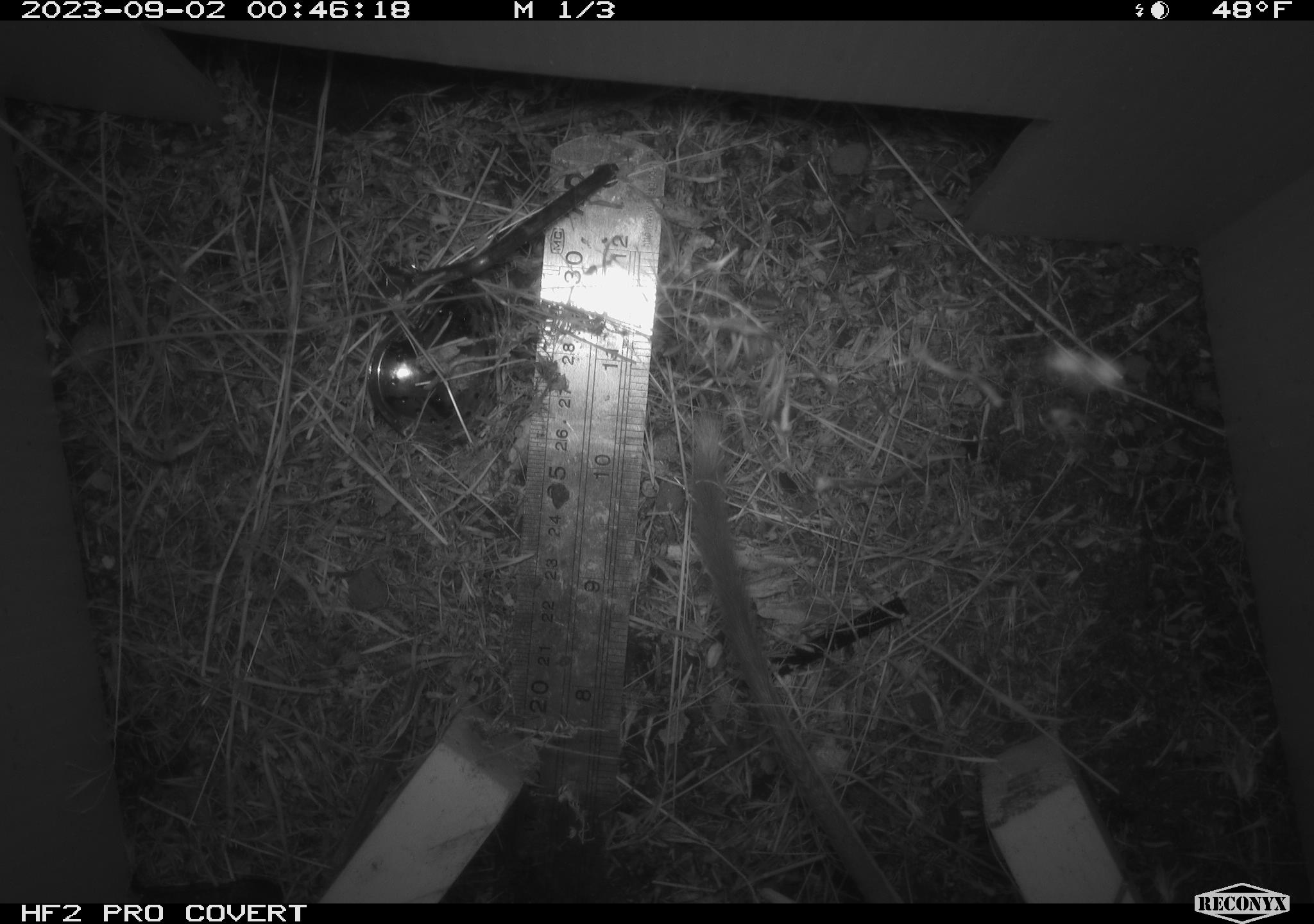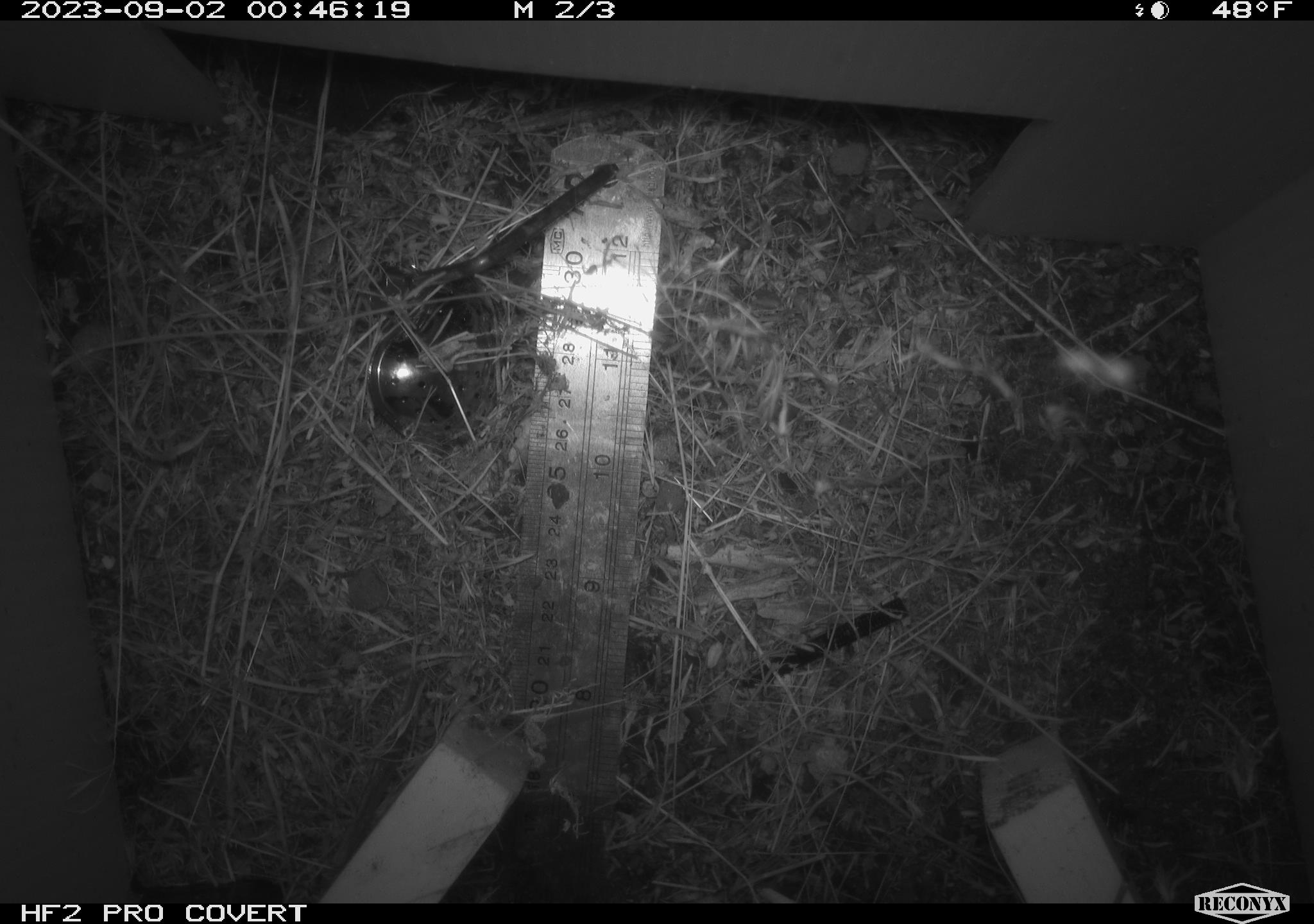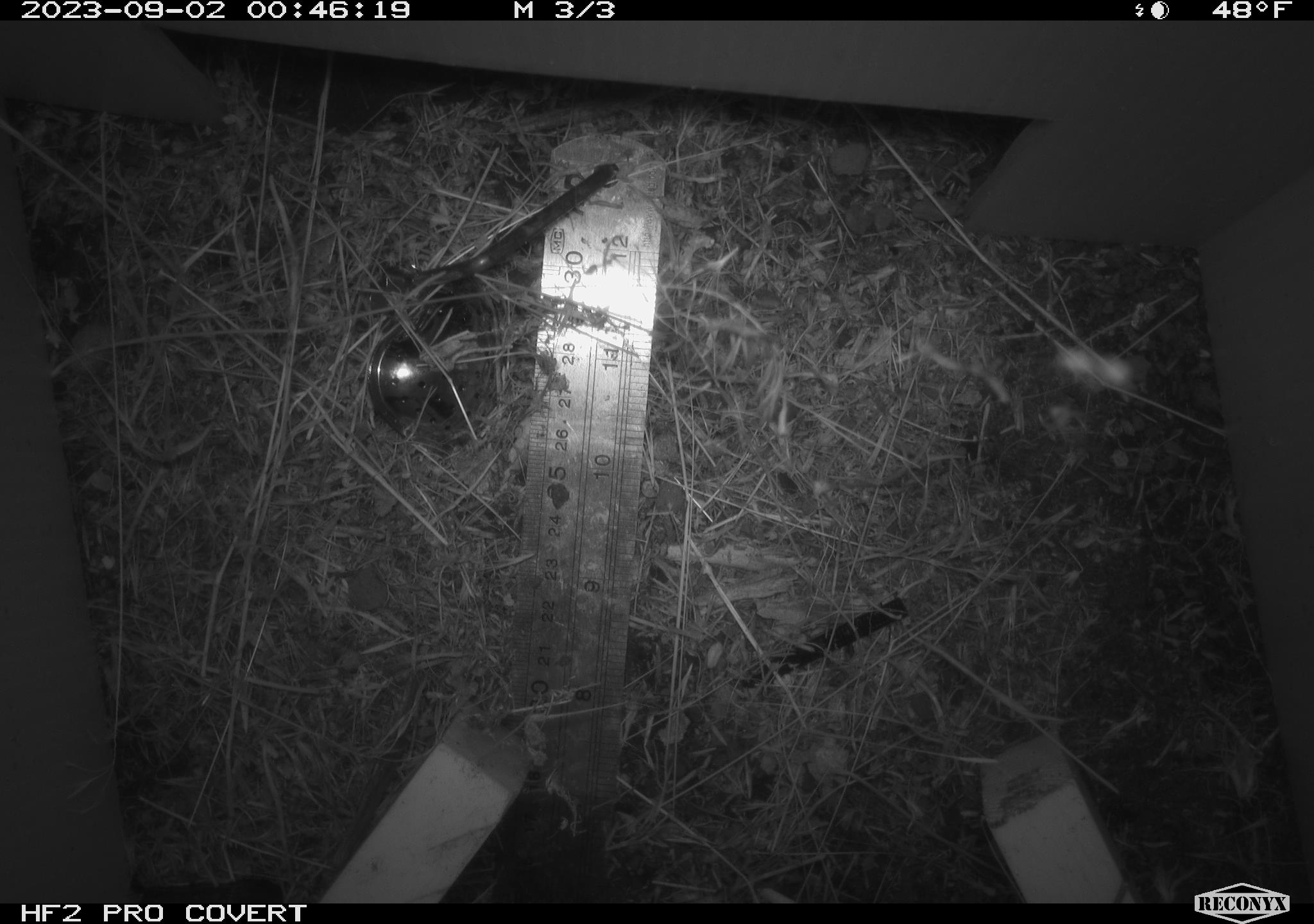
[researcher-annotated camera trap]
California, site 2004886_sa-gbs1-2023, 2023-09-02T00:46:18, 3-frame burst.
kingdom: Animalia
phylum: Chordata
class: Mammalia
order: Rodentia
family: Heteromyidae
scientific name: Heteromyidae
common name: kangaroo rats and pocket mice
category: heteromyidae family